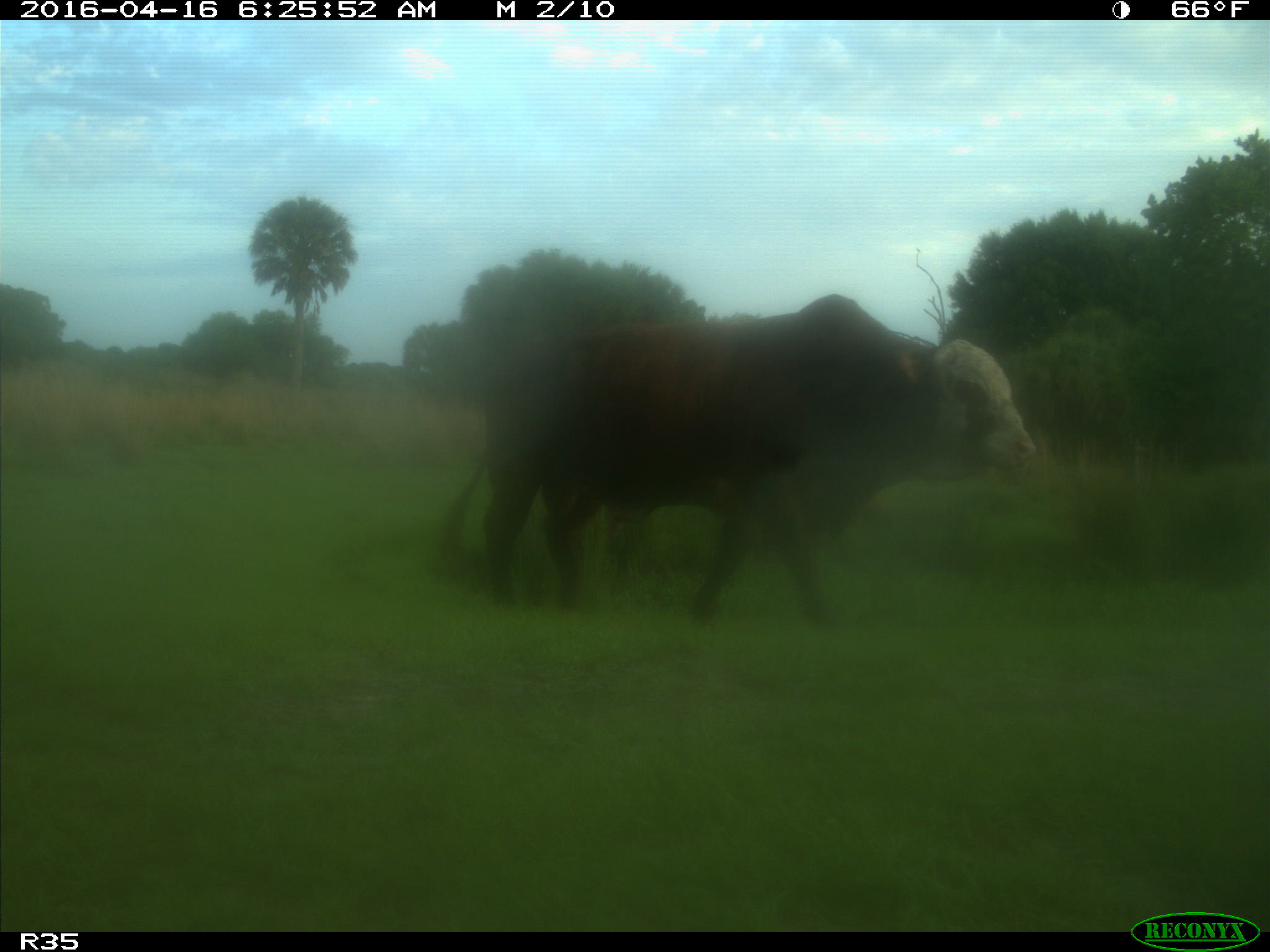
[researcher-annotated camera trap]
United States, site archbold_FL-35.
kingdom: Animalia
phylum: Chordata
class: Mammalia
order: Artiodactyla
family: Bovidae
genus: Bos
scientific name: Bos taurus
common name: domestic cow